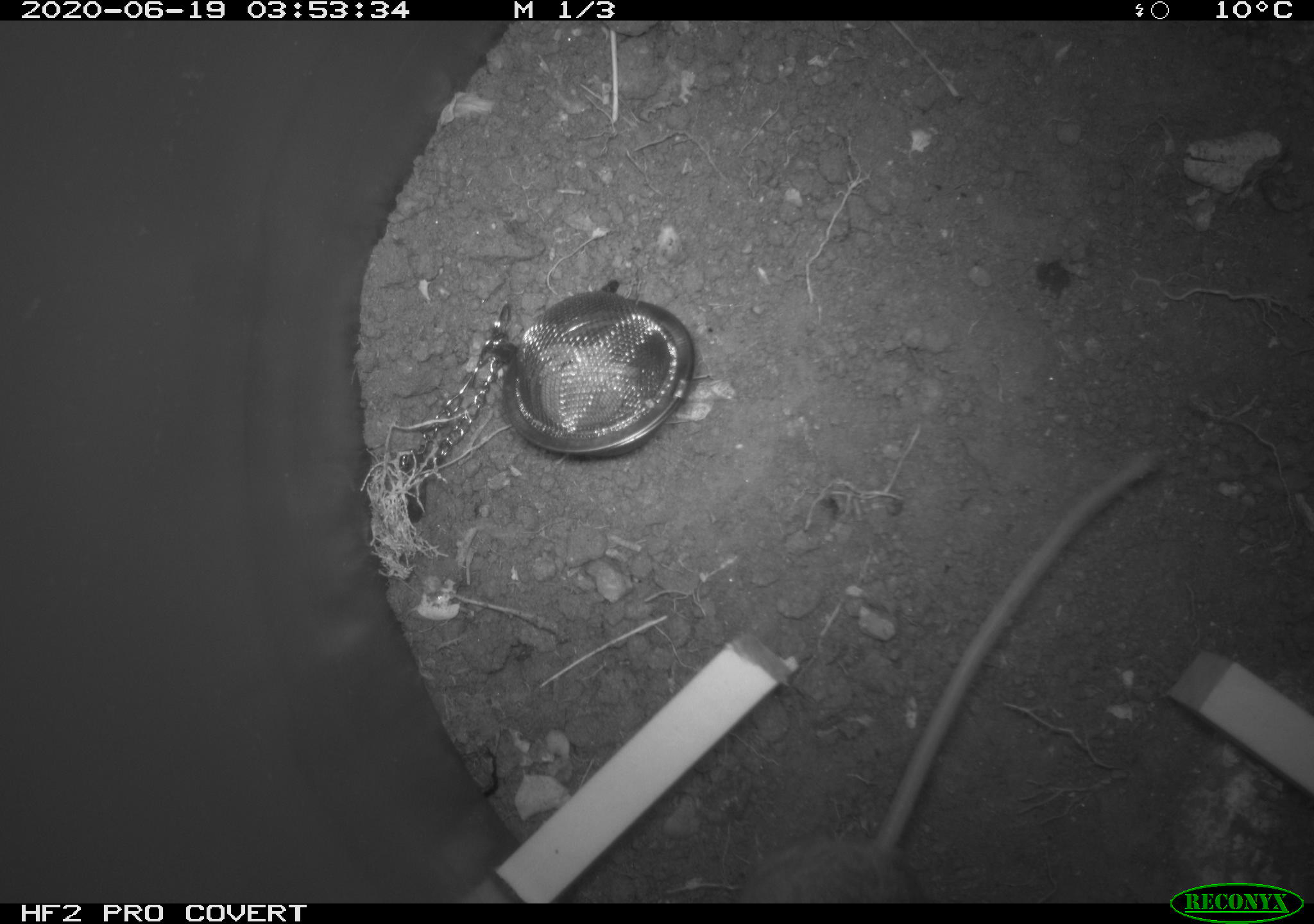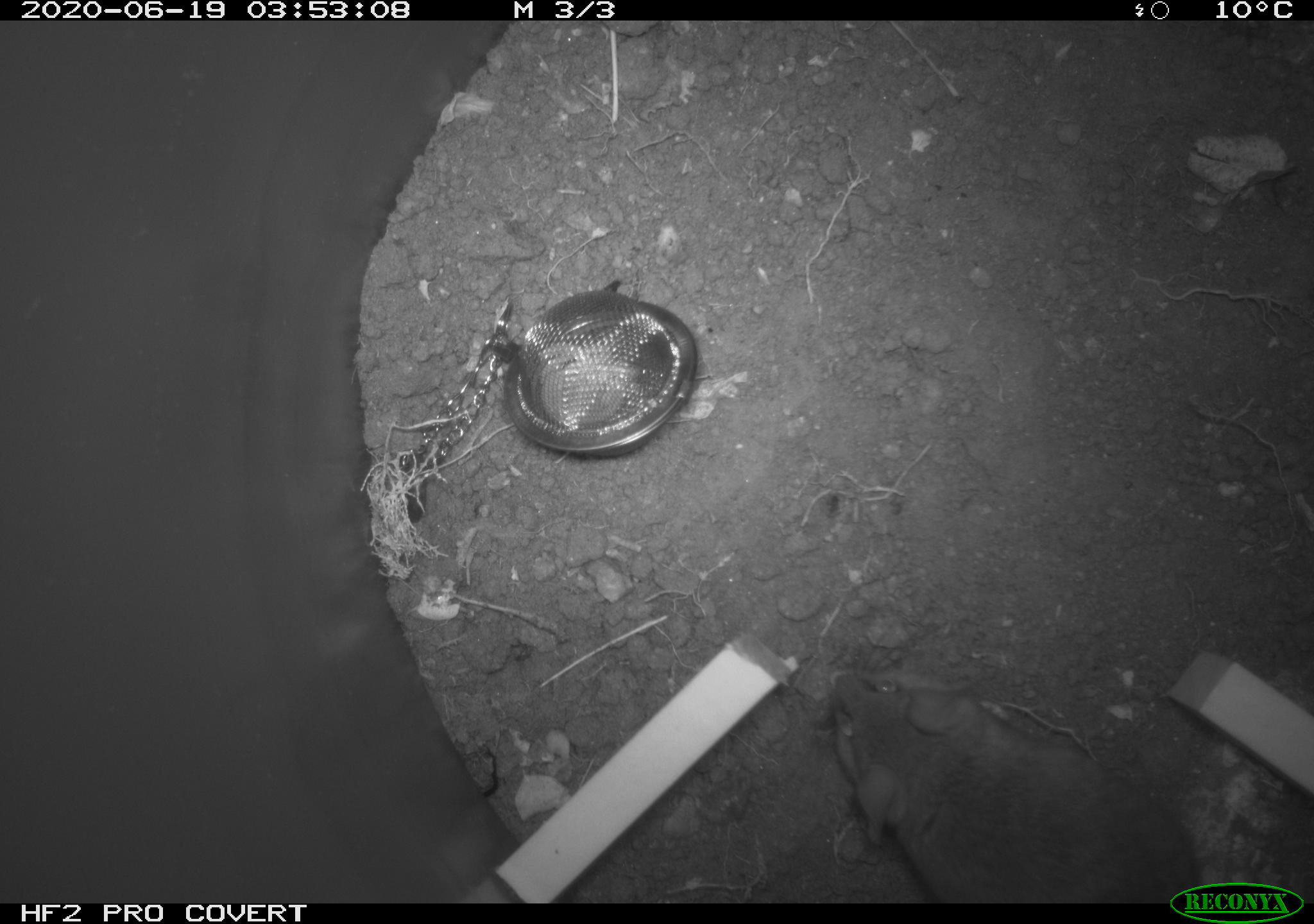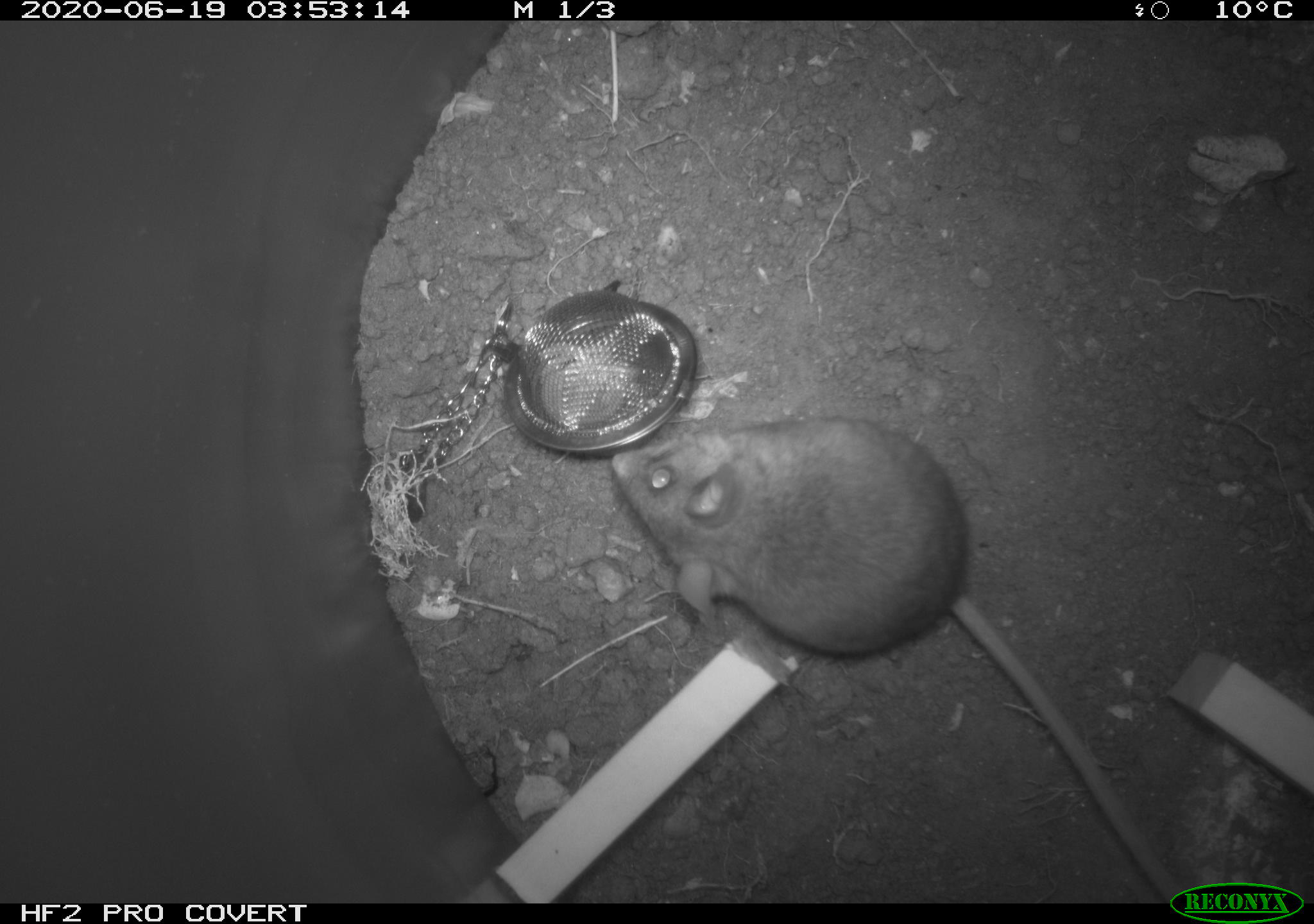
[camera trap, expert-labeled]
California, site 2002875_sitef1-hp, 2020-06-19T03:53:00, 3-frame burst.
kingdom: Animalia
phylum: Chordata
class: Mammalia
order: Rodentia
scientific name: Rodentia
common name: mouse species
Mouse species (Rodentia).